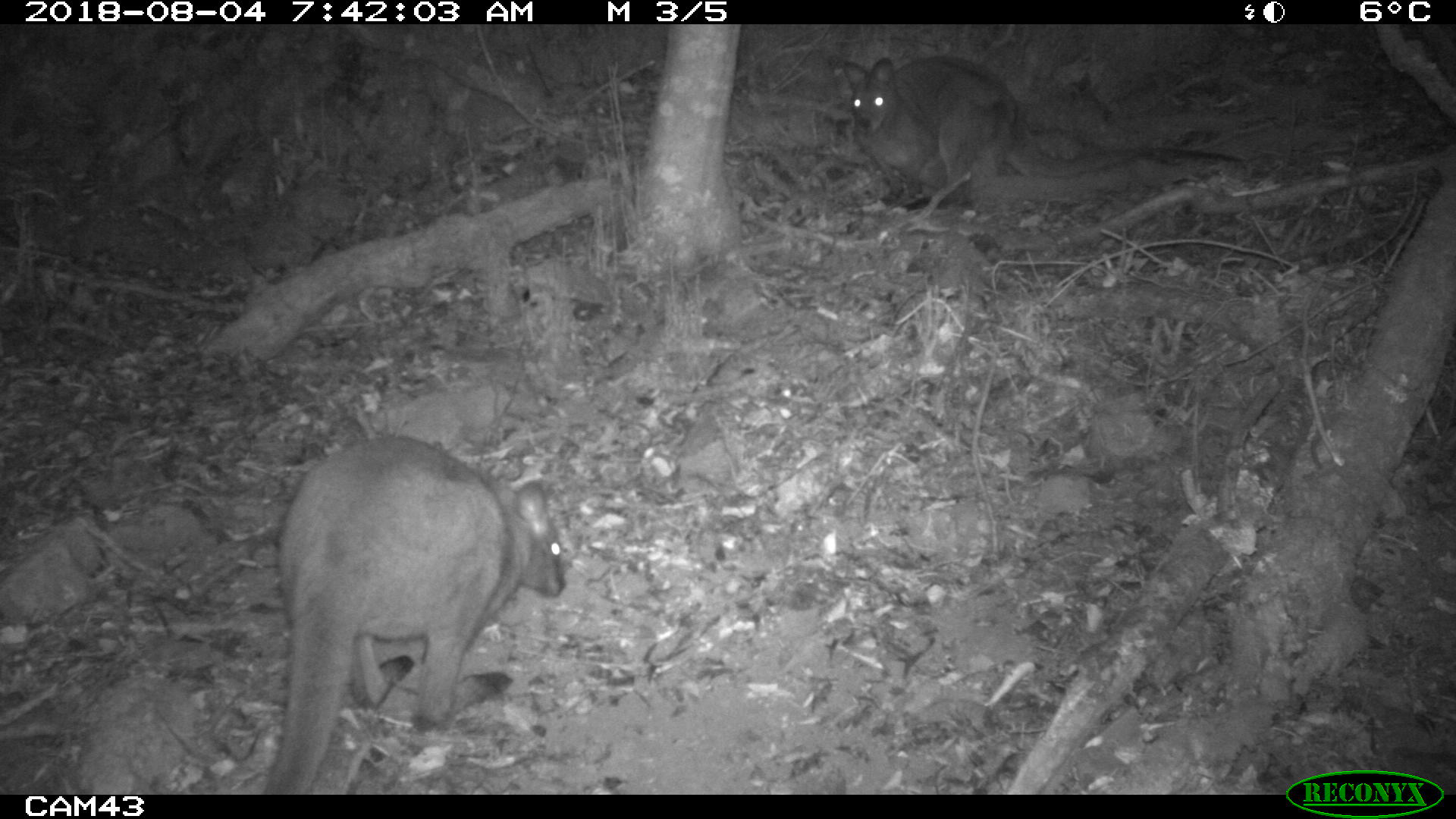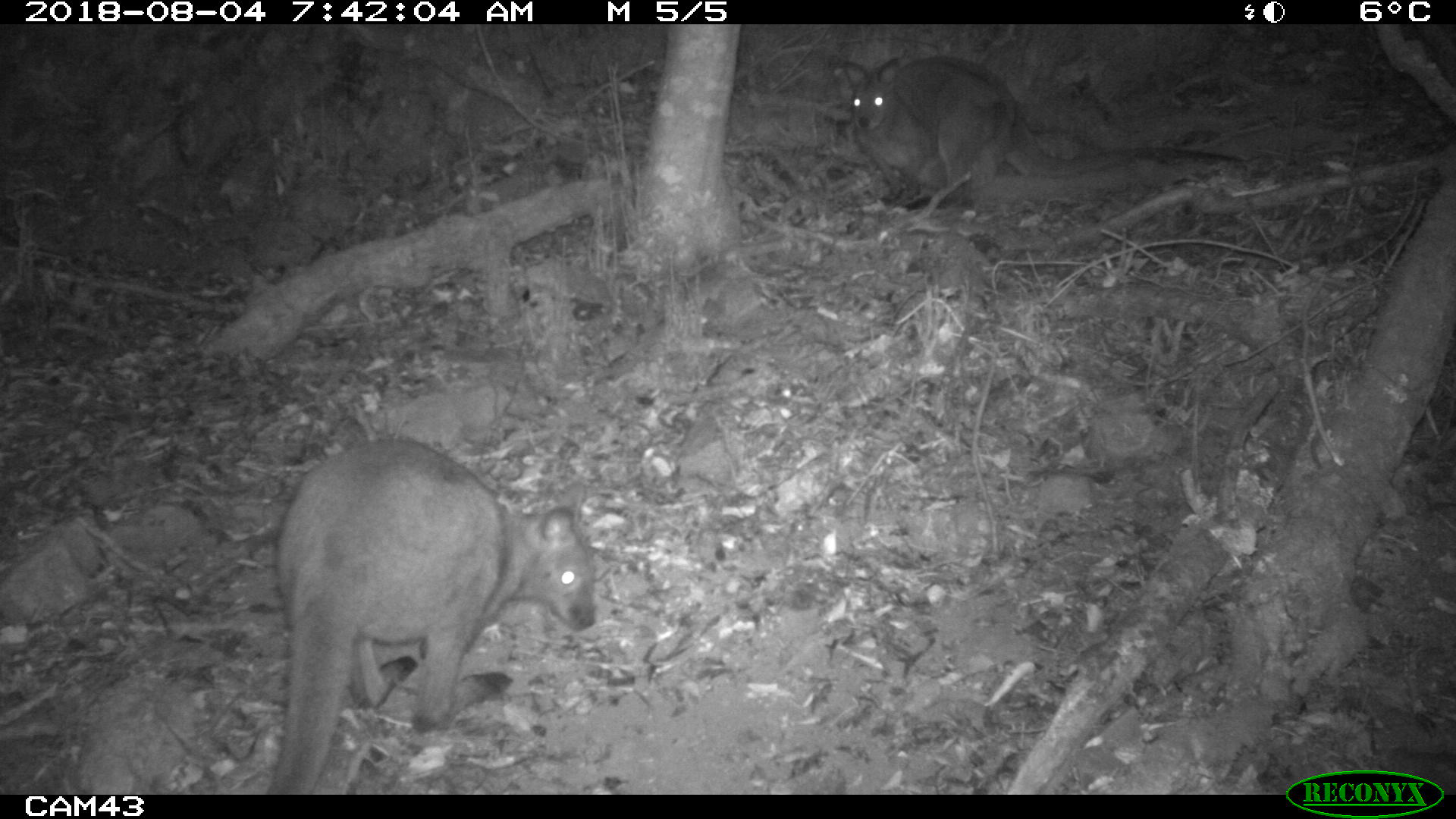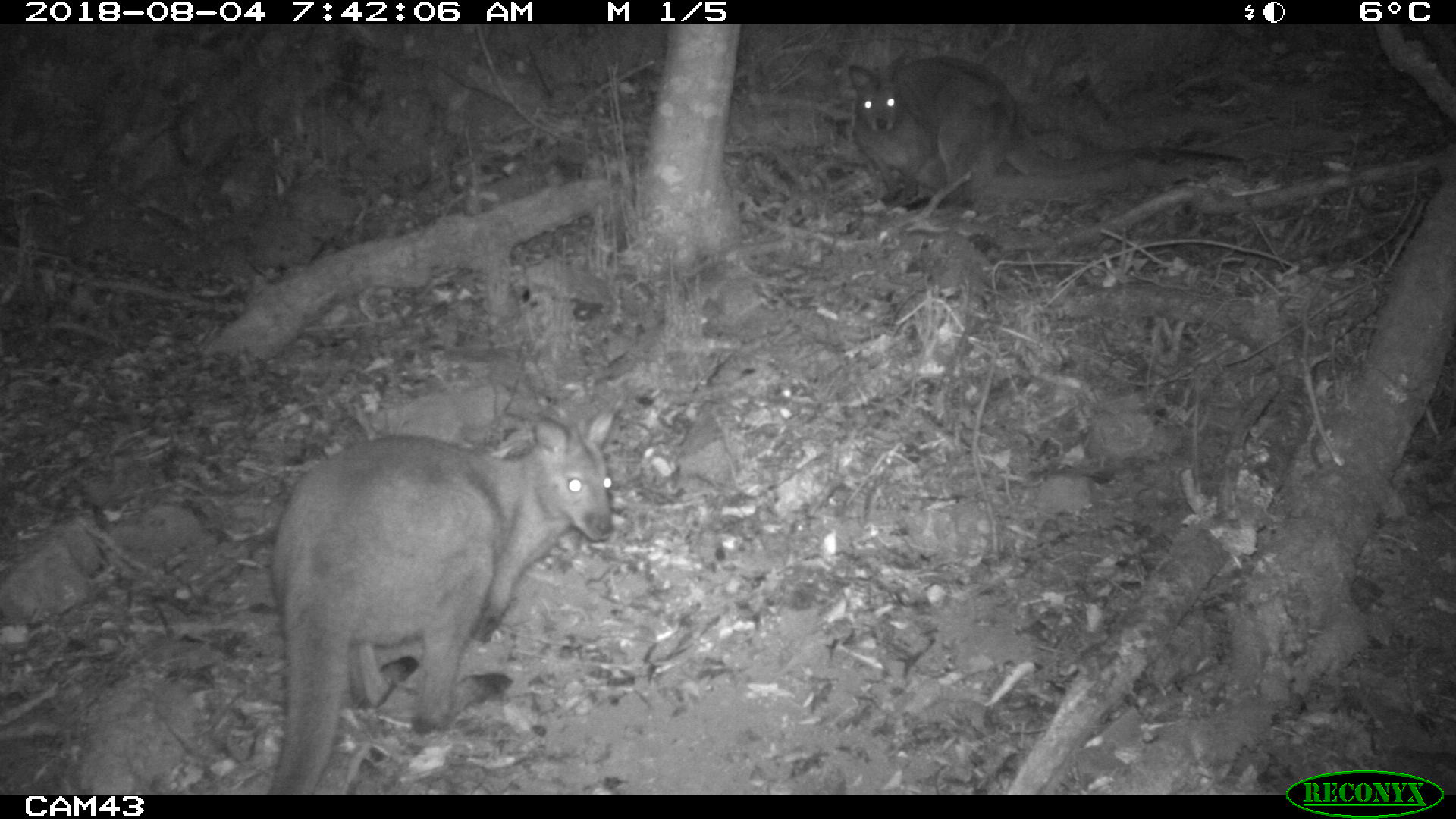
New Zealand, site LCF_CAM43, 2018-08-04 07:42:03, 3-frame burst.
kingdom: Animalia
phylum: Chordata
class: Mammalia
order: Diprotodontia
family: Macropodidae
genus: Notamacropus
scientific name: Notamacropus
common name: wallaby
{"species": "wallaby (Notamacropus)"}